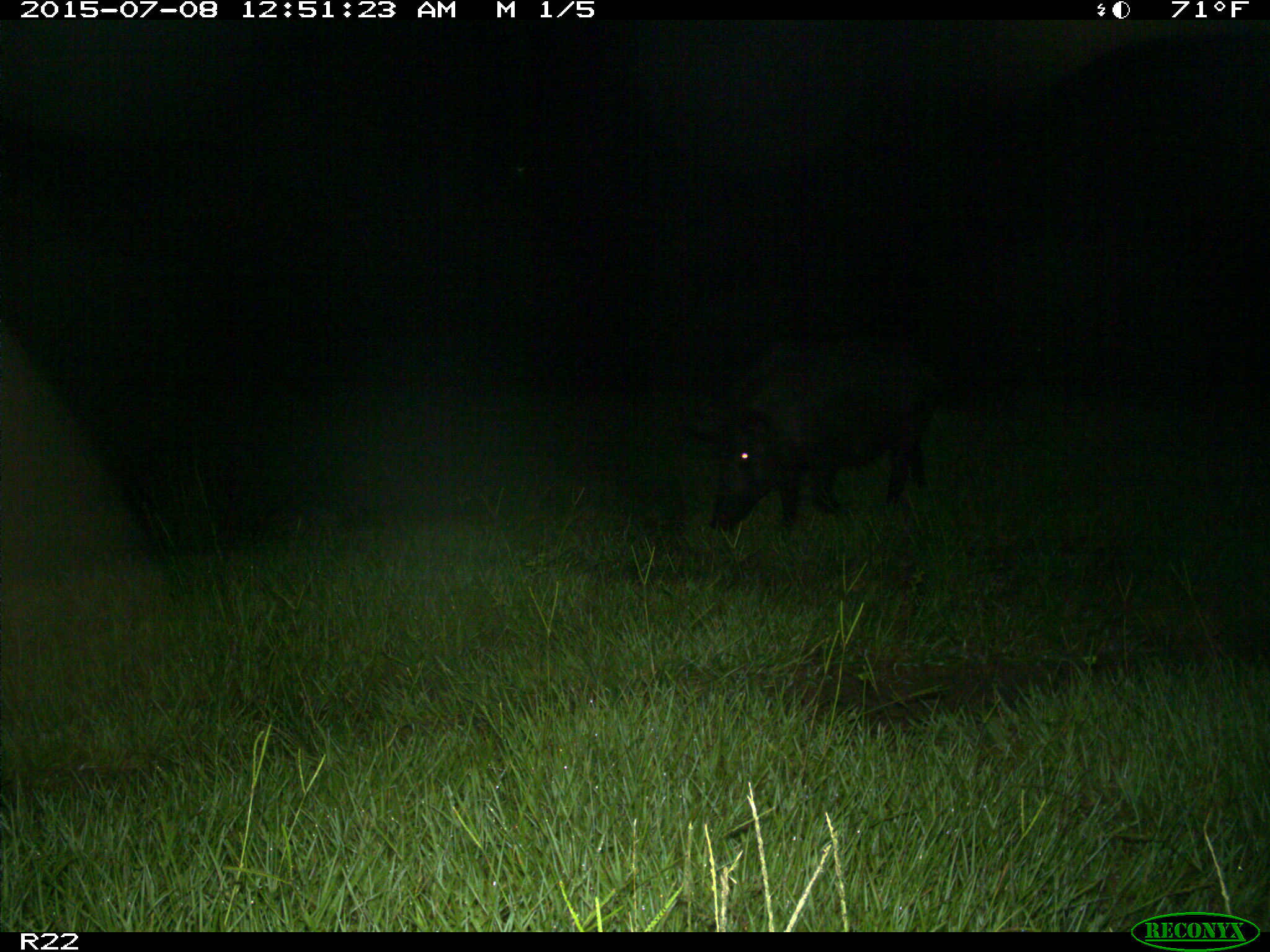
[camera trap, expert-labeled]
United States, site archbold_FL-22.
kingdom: Animalia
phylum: Chordata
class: Mammalia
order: Artiodactyla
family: Bovidae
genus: Bos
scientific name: Bos taurus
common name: domestic cow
Bos taurus (domestic cow).